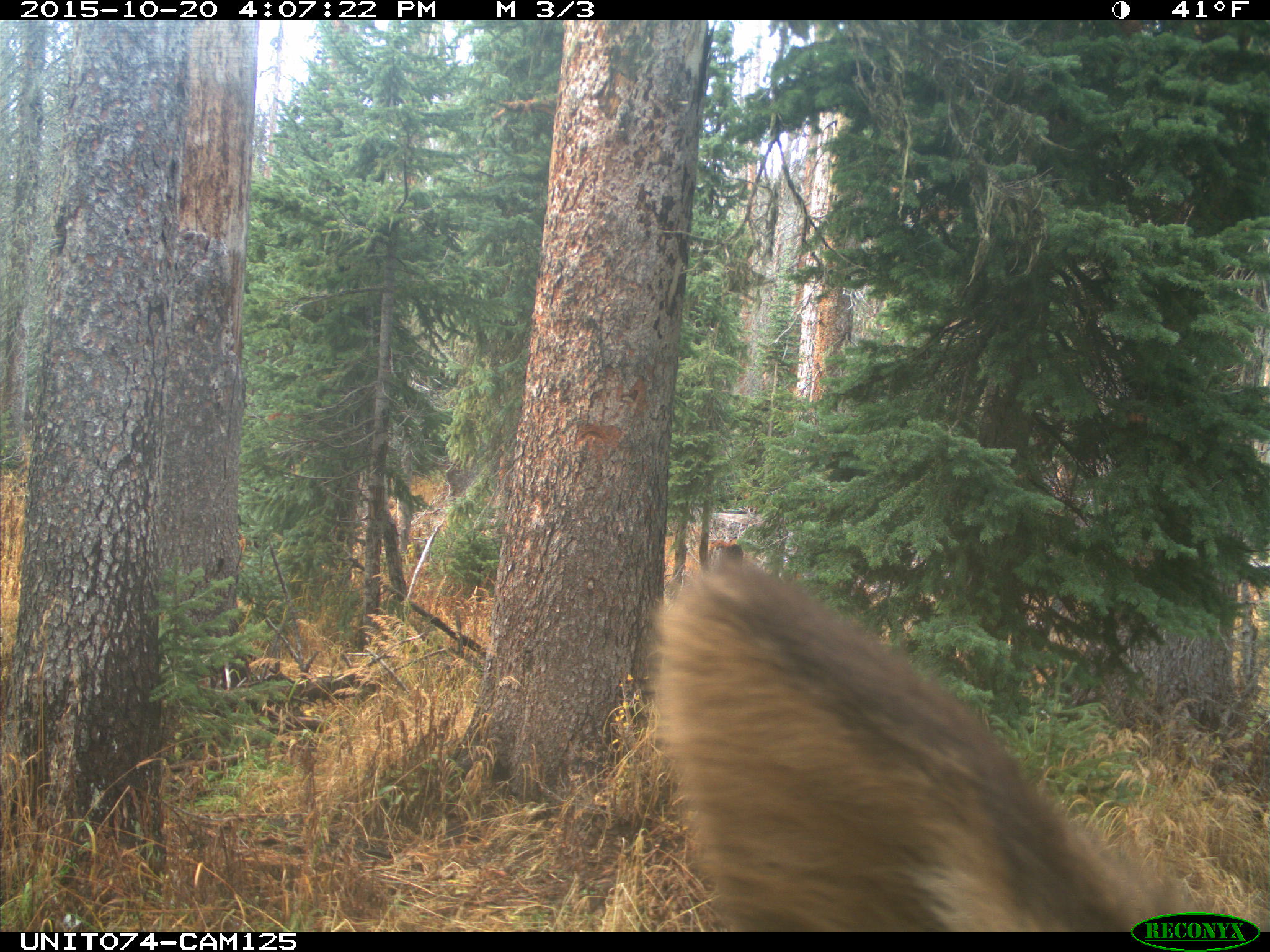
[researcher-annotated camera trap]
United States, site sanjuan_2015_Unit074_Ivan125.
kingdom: Animalia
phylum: Chordata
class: Mammalia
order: Artiodactyla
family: Cervidae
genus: Cervus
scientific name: Cervus elaphus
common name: red deer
Cervus elaphus (red deer).